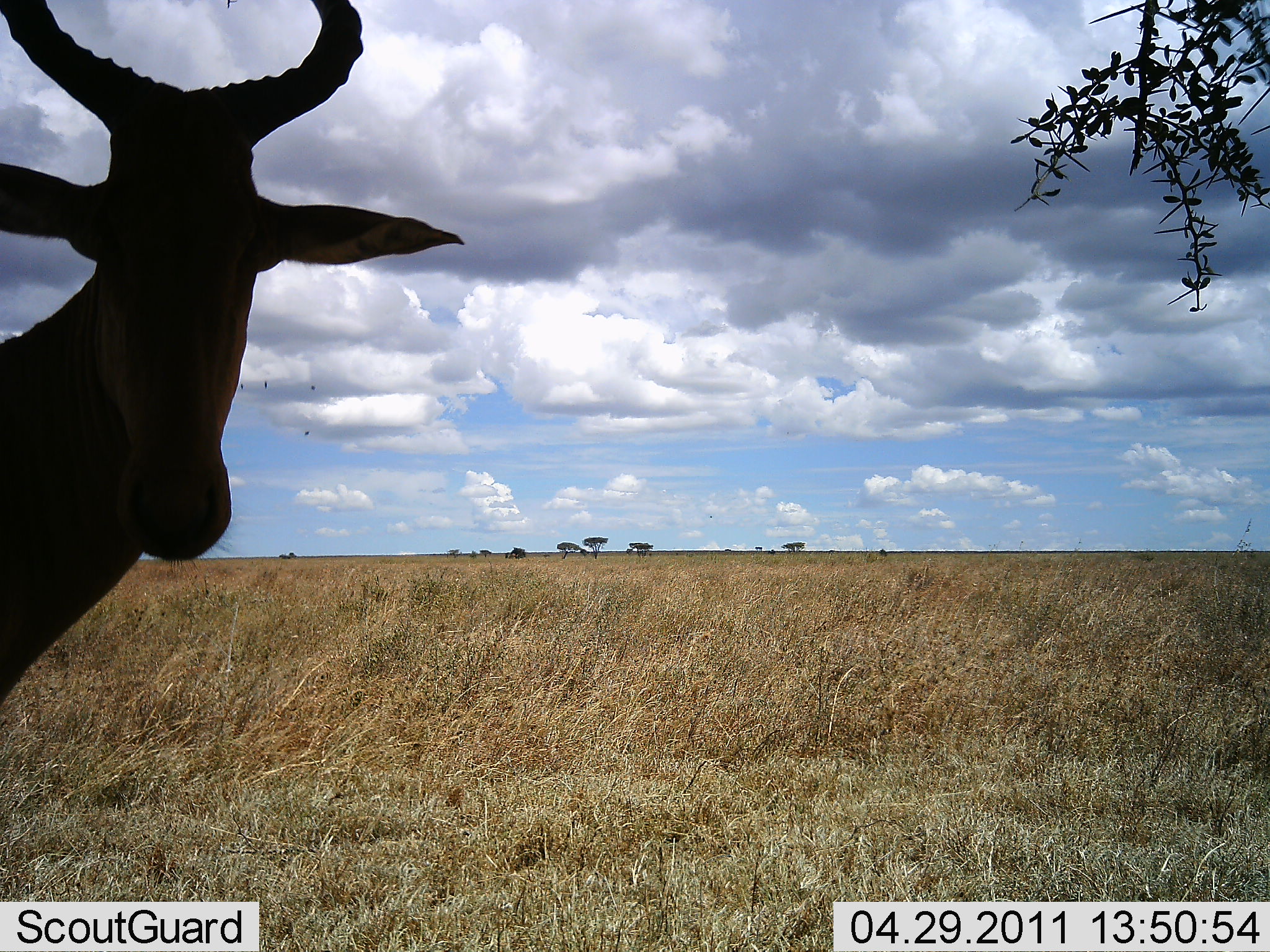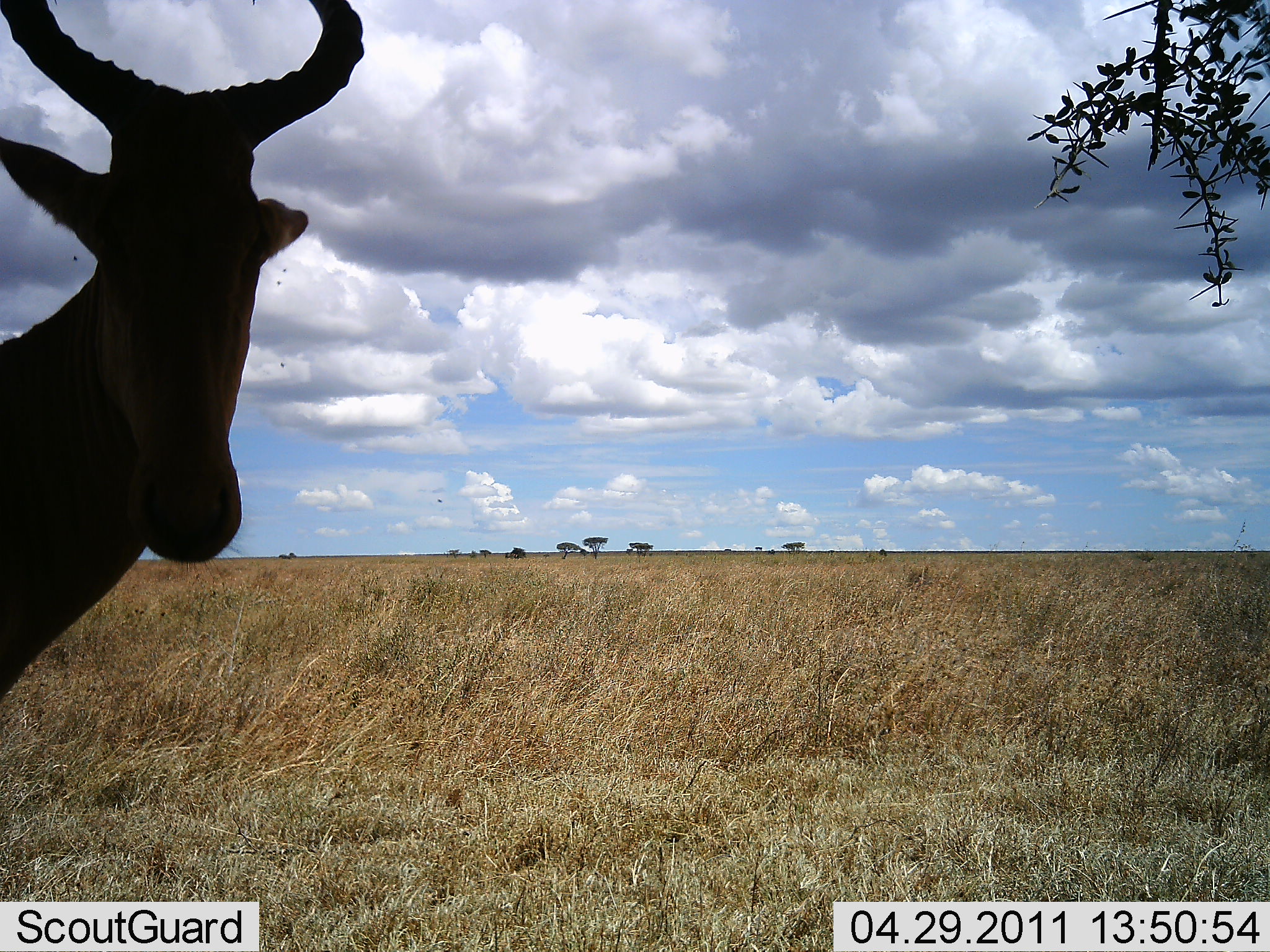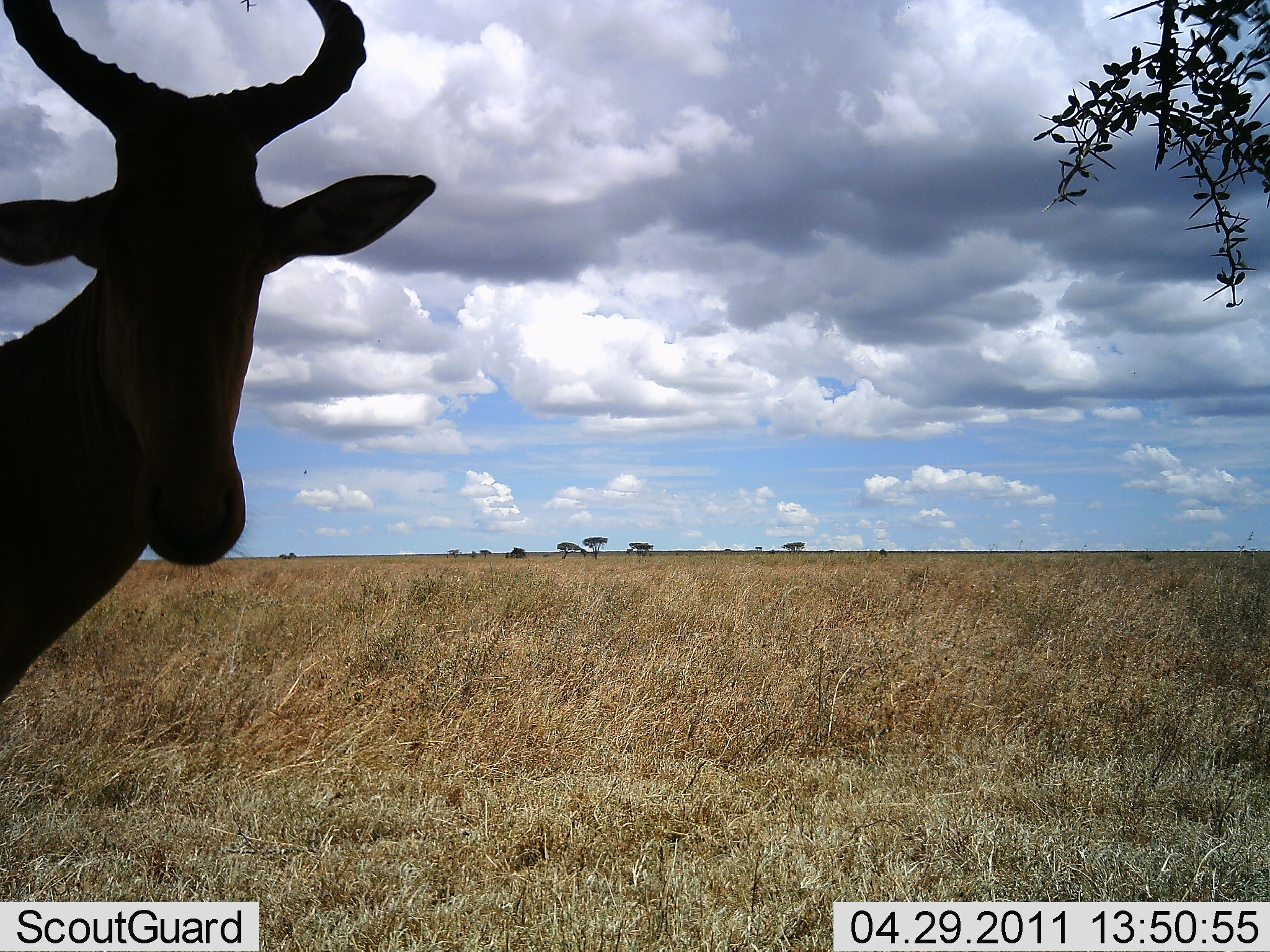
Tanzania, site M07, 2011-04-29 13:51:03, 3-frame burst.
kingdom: Animalia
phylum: Chordata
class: Mammalia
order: Artiodactyla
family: Bovidae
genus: Alcelaphus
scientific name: Alcelaphus buselaphus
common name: hartebeest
Hartebeest (Alcelaphus buselaphus), count 1. Behavior (volunteer vote fractions): standing 92%, resting 8%, moving 0%, interacting 0%. Young present (vote fraction): 0%. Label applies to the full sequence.